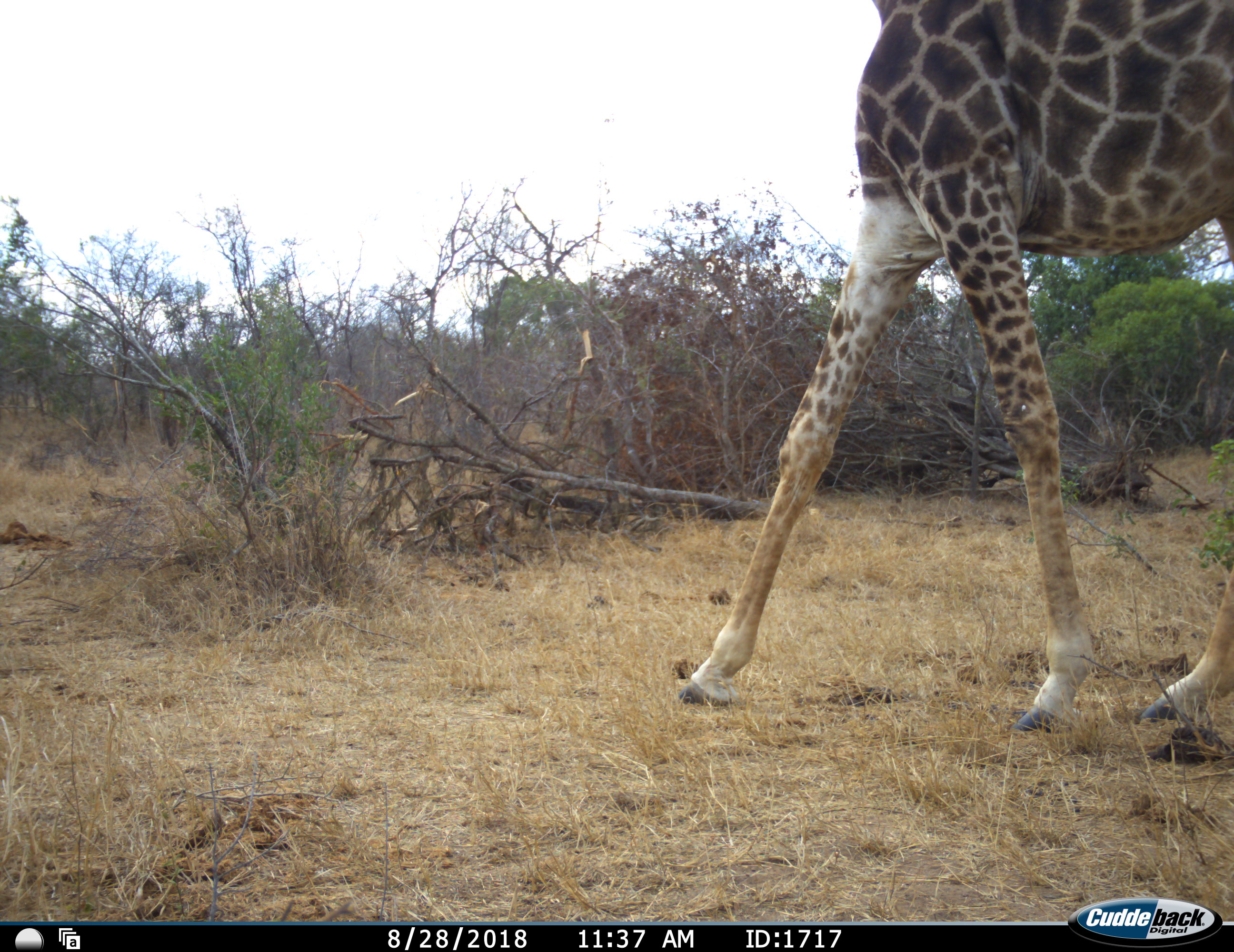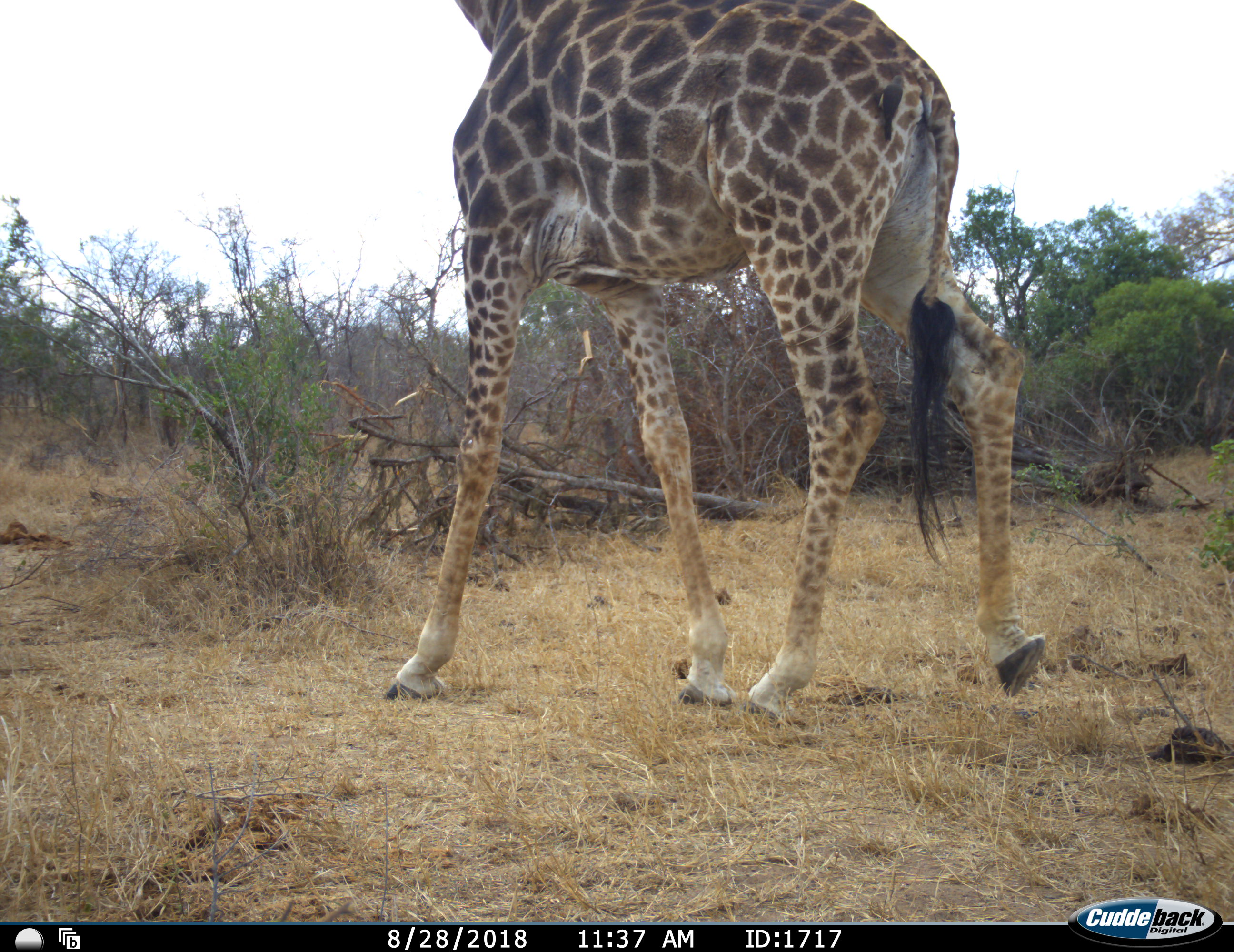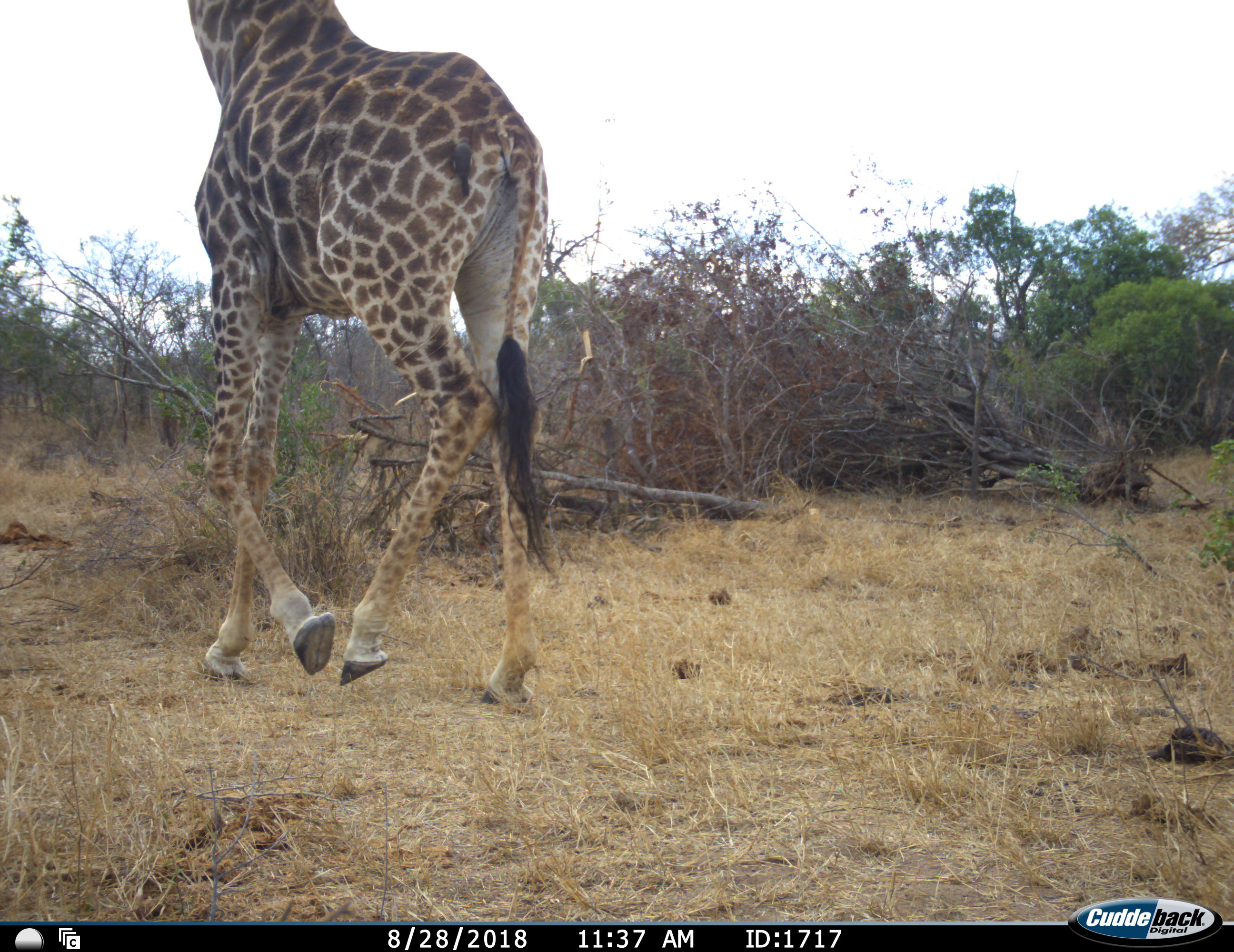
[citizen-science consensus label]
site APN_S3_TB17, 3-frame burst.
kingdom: Animalia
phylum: Chordata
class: Mammalia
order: Artiodactyla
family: Giraffidae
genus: Giraffa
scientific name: Giraffa camelopardalis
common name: giraffe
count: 1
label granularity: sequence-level